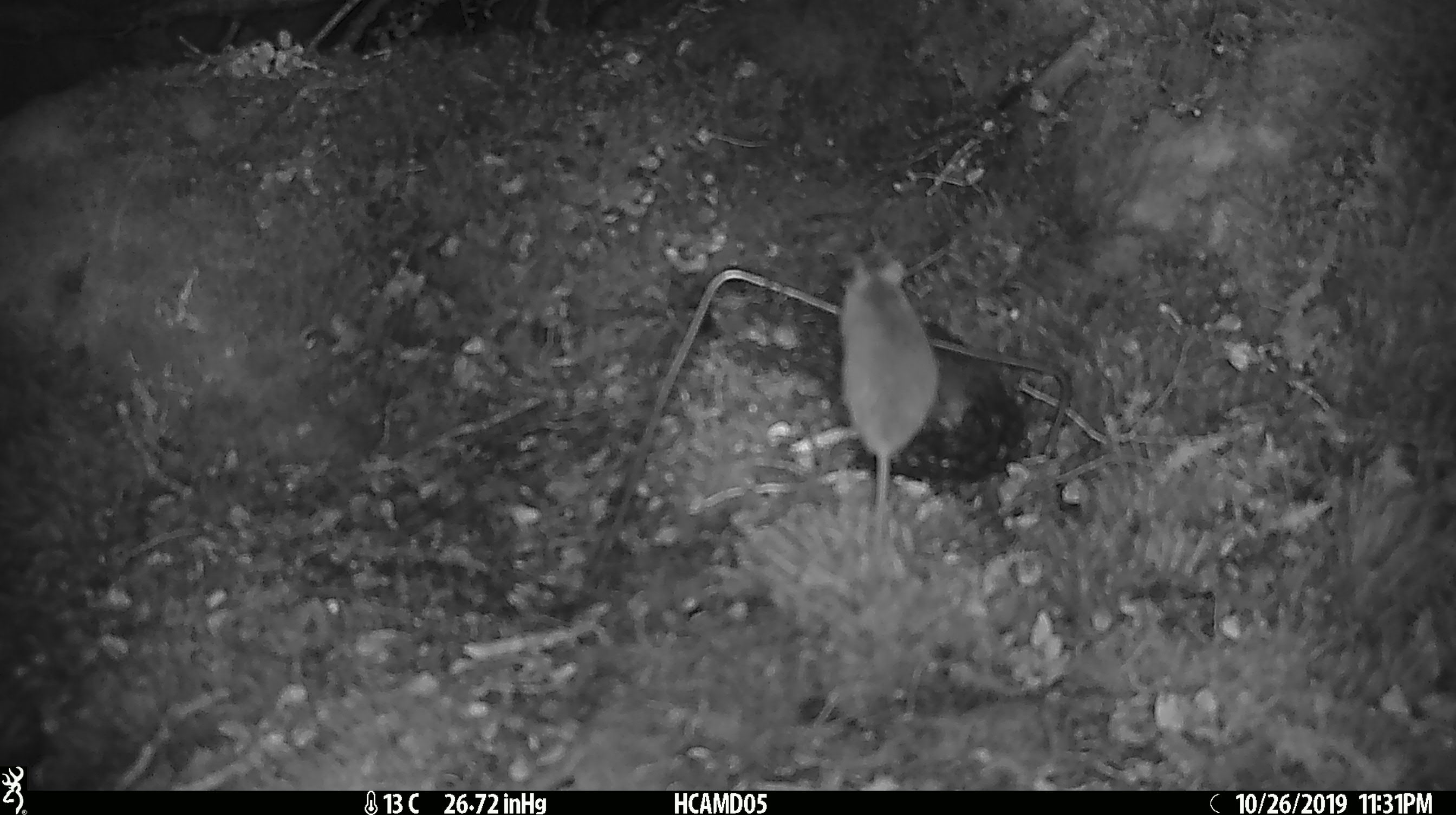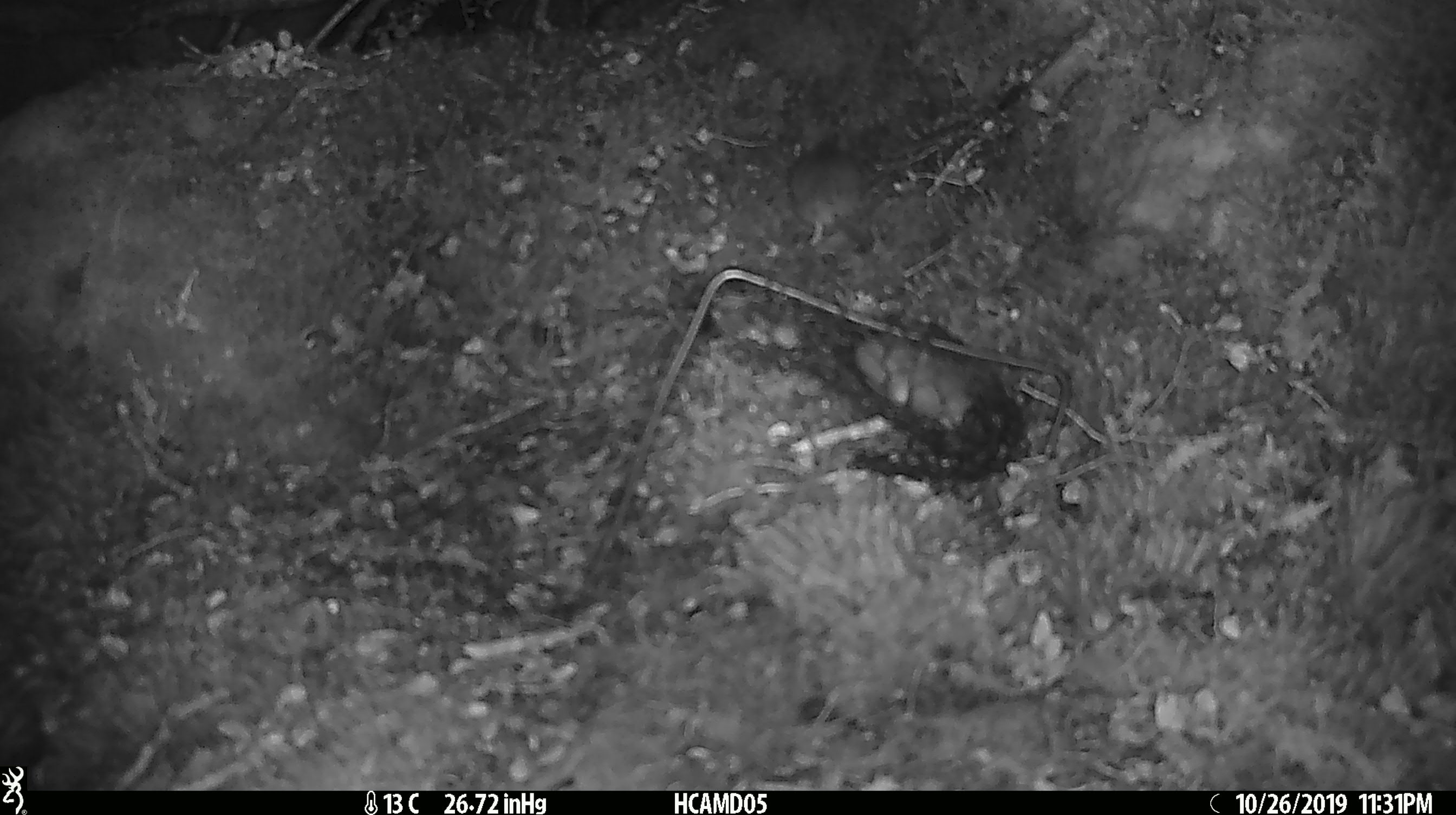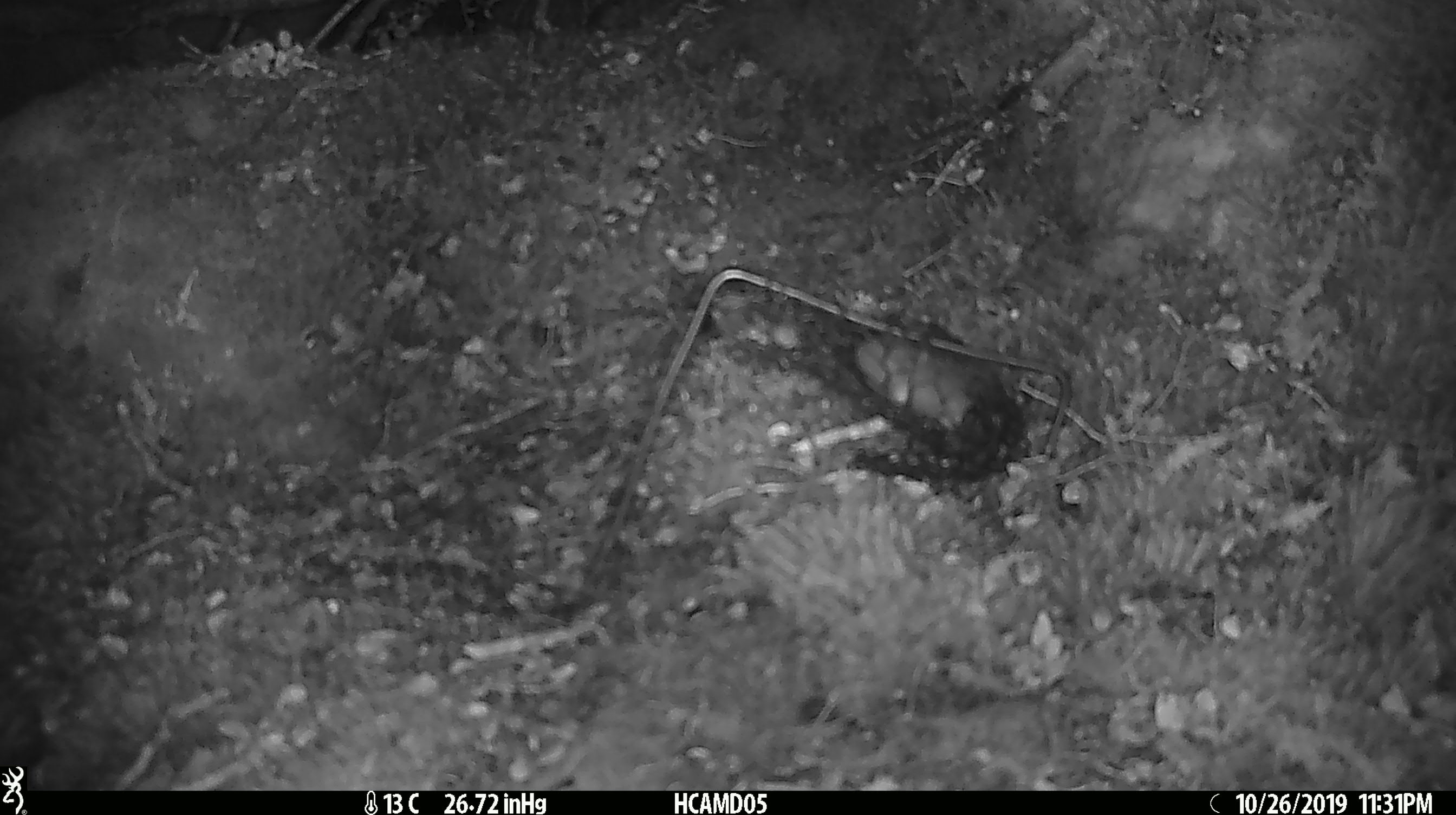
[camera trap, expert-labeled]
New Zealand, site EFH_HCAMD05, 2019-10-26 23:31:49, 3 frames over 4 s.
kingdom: Animalia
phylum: Chordata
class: Mammalia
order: Rodentia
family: Muridae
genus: Mus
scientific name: Mus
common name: mouse